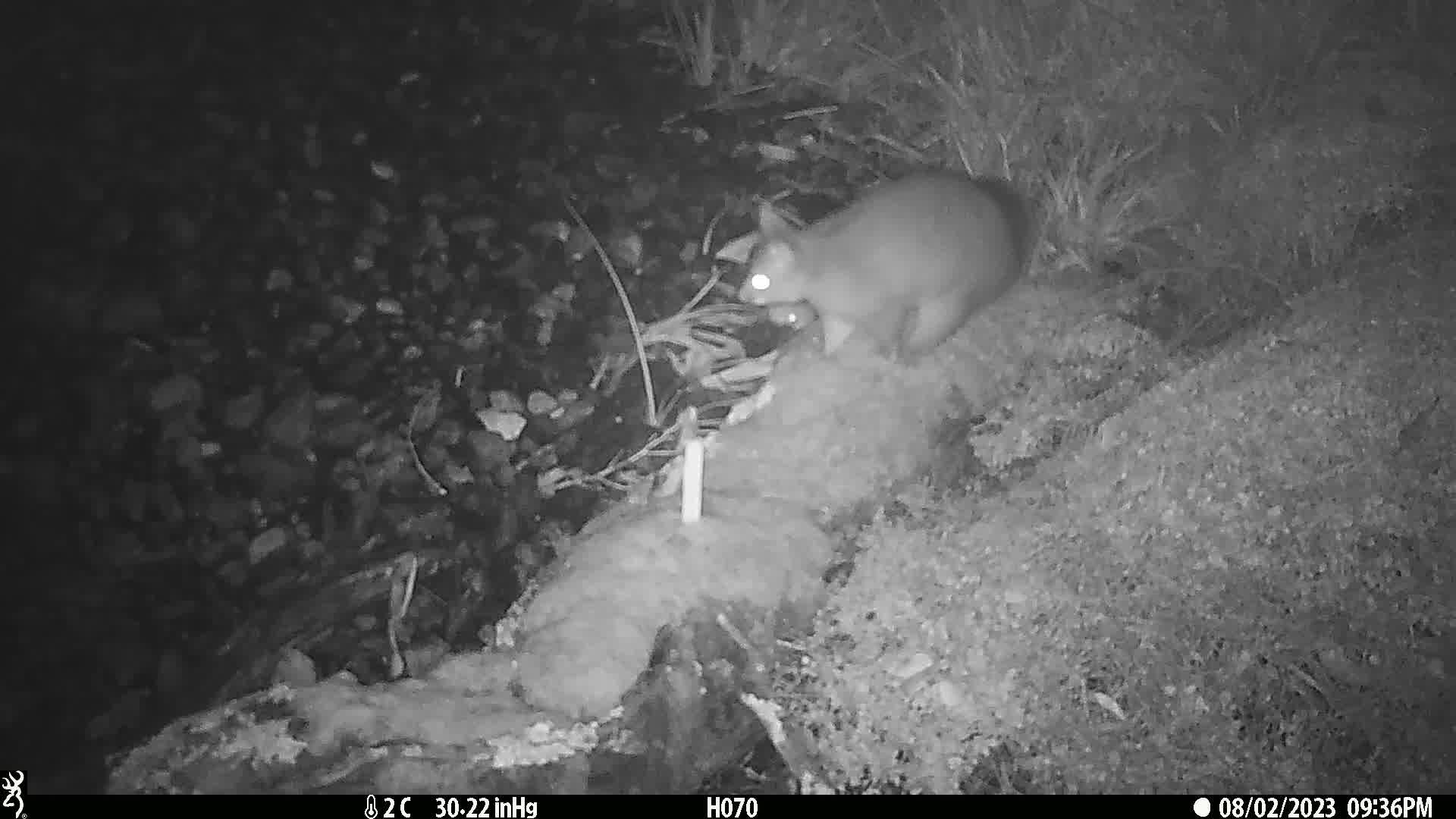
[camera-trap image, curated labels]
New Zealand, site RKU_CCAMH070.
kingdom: Animalia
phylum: Chordata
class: Mammalia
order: Diprotodontia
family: Phalangeridae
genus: Trichosurus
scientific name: Trichosurus vulpecula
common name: common brushtail possum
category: possum